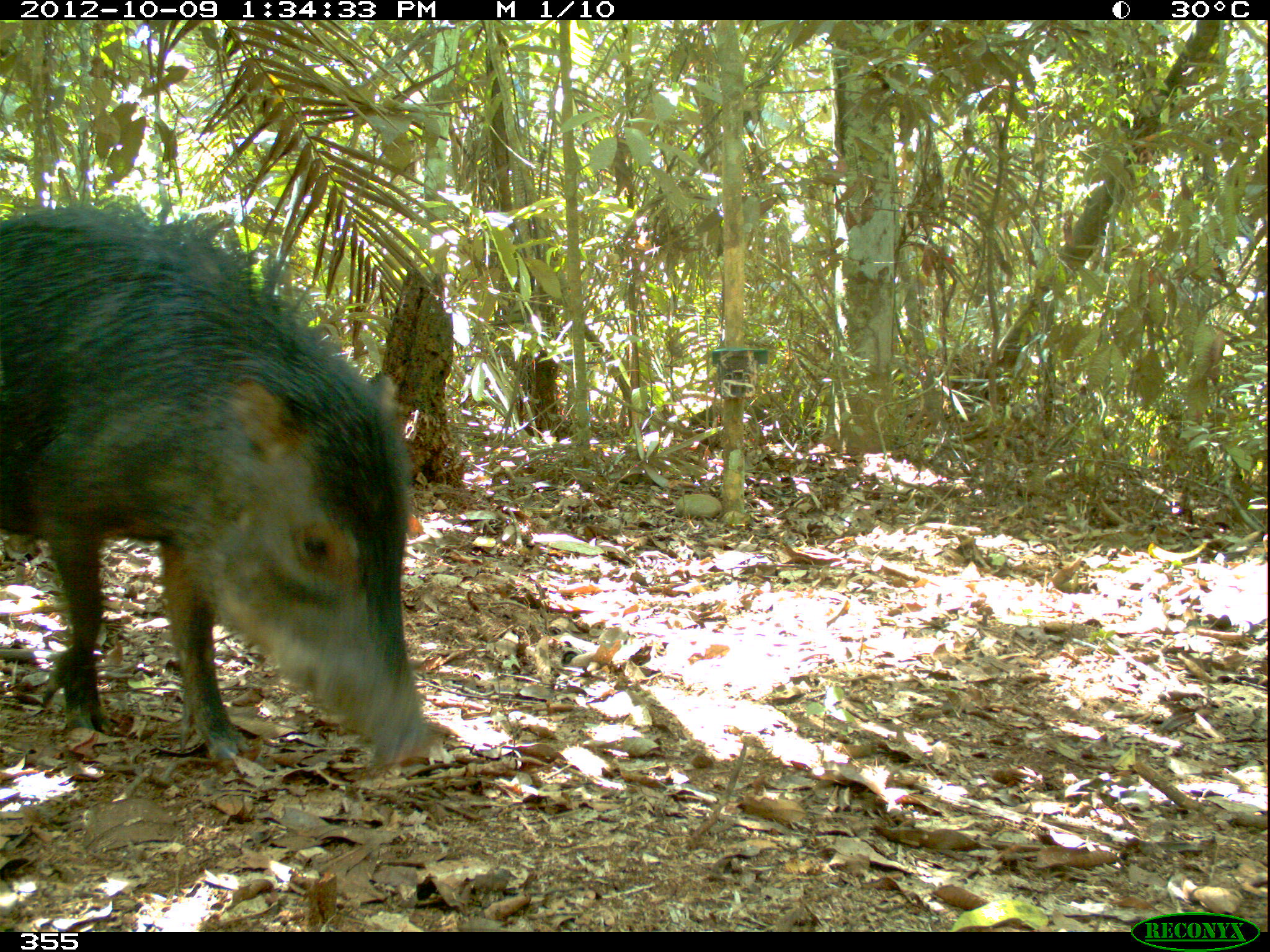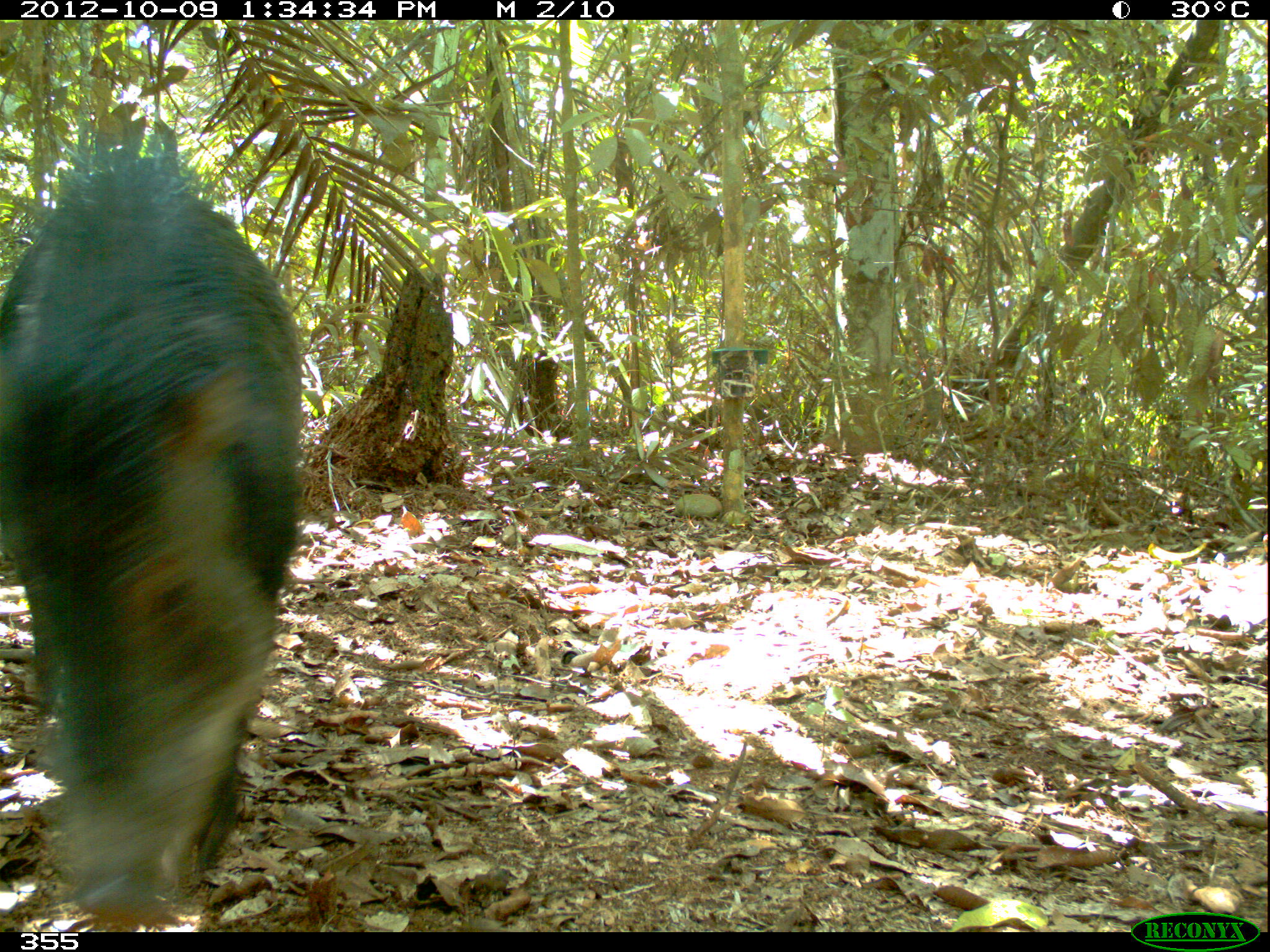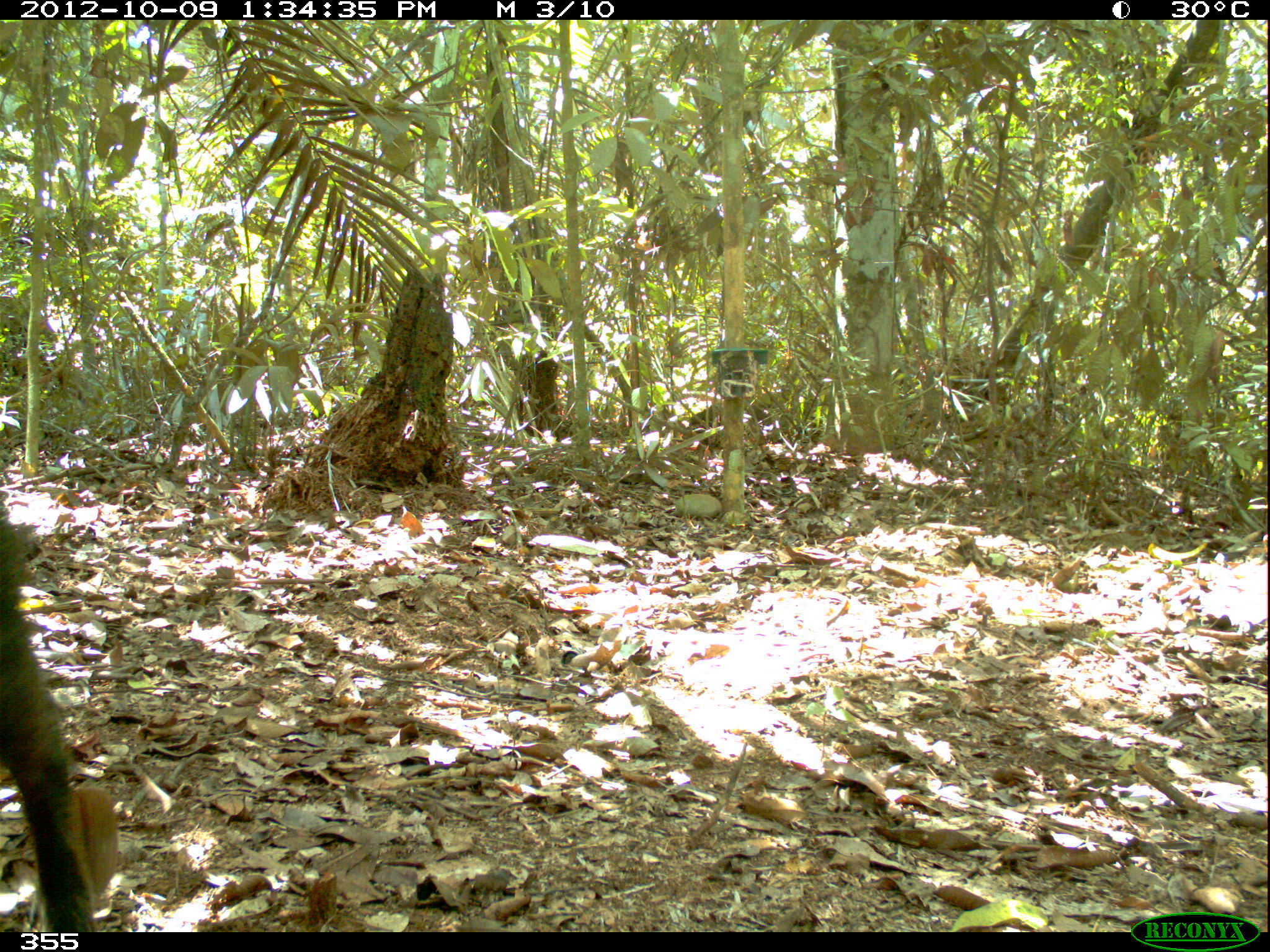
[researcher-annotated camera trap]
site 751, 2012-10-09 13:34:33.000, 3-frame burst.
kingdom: Animalia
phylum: Chordata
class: Mammalia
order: Artiodactyla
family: Tayassuidae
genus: Tayassu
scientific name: Tayassu pecari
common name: white-lipped peccary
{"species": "Tayassu pecari (white-lipped peccary)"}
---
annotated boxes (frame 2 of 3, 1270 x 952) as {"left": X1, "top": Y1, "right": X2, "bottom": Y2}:
tayassu pecari: {"left": 0, "top": 132, "right": 302, "bottom": 917}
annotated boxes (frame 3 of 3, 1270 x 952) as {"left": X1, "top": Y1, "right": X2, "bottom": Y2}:
tayassu pecari: {"left": 0, "top": 502, "right": 94, "bottom": 932}